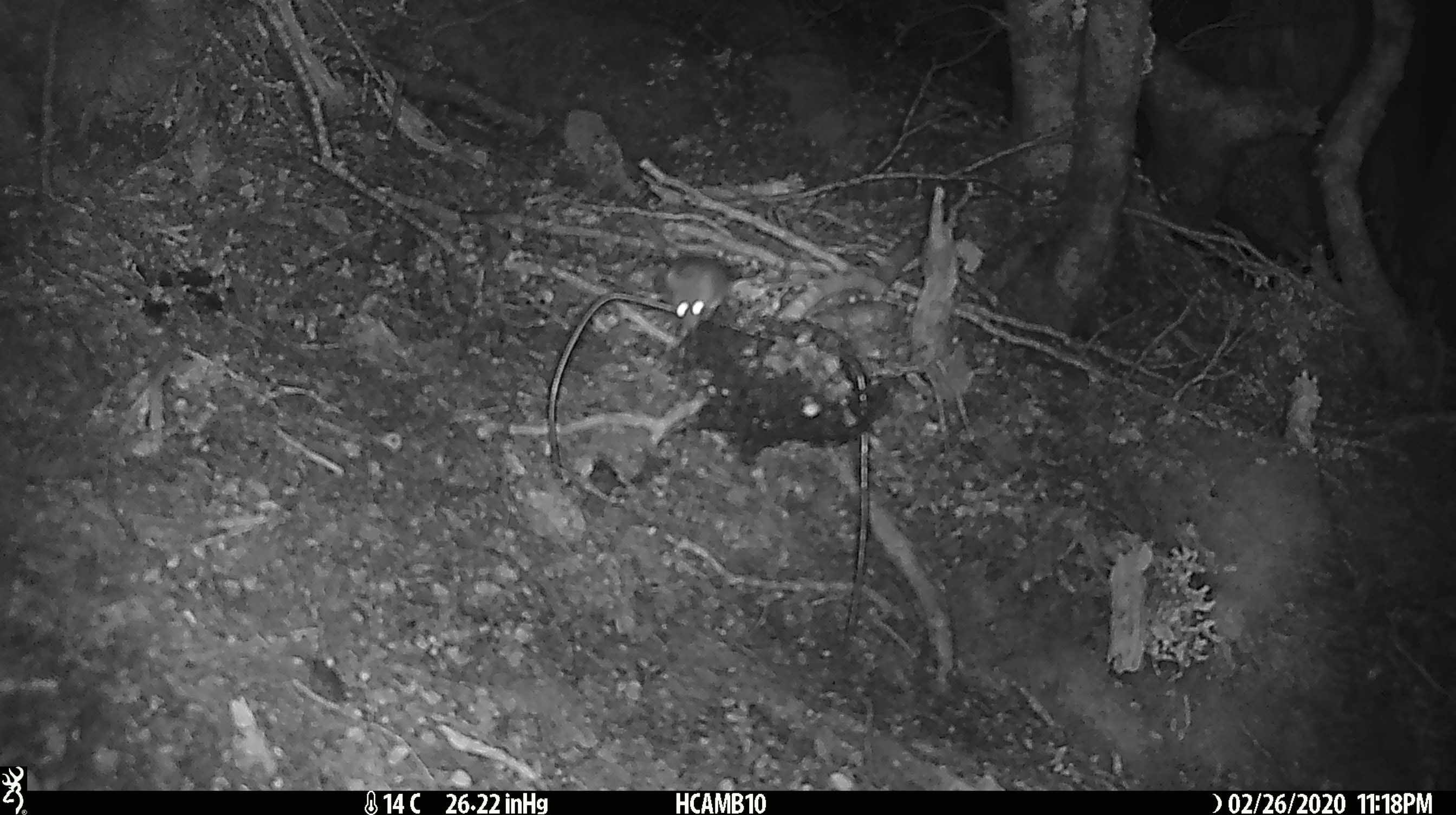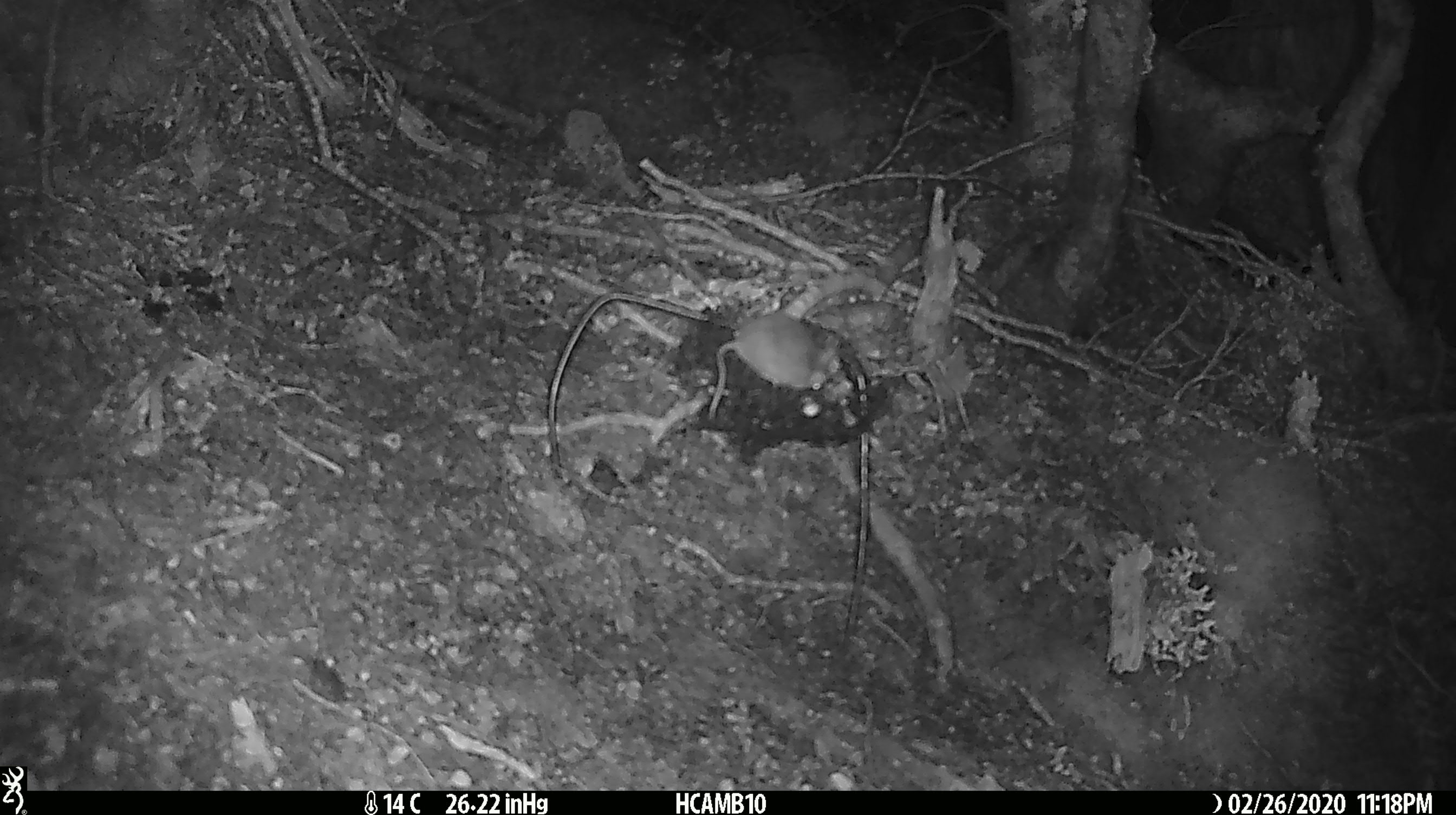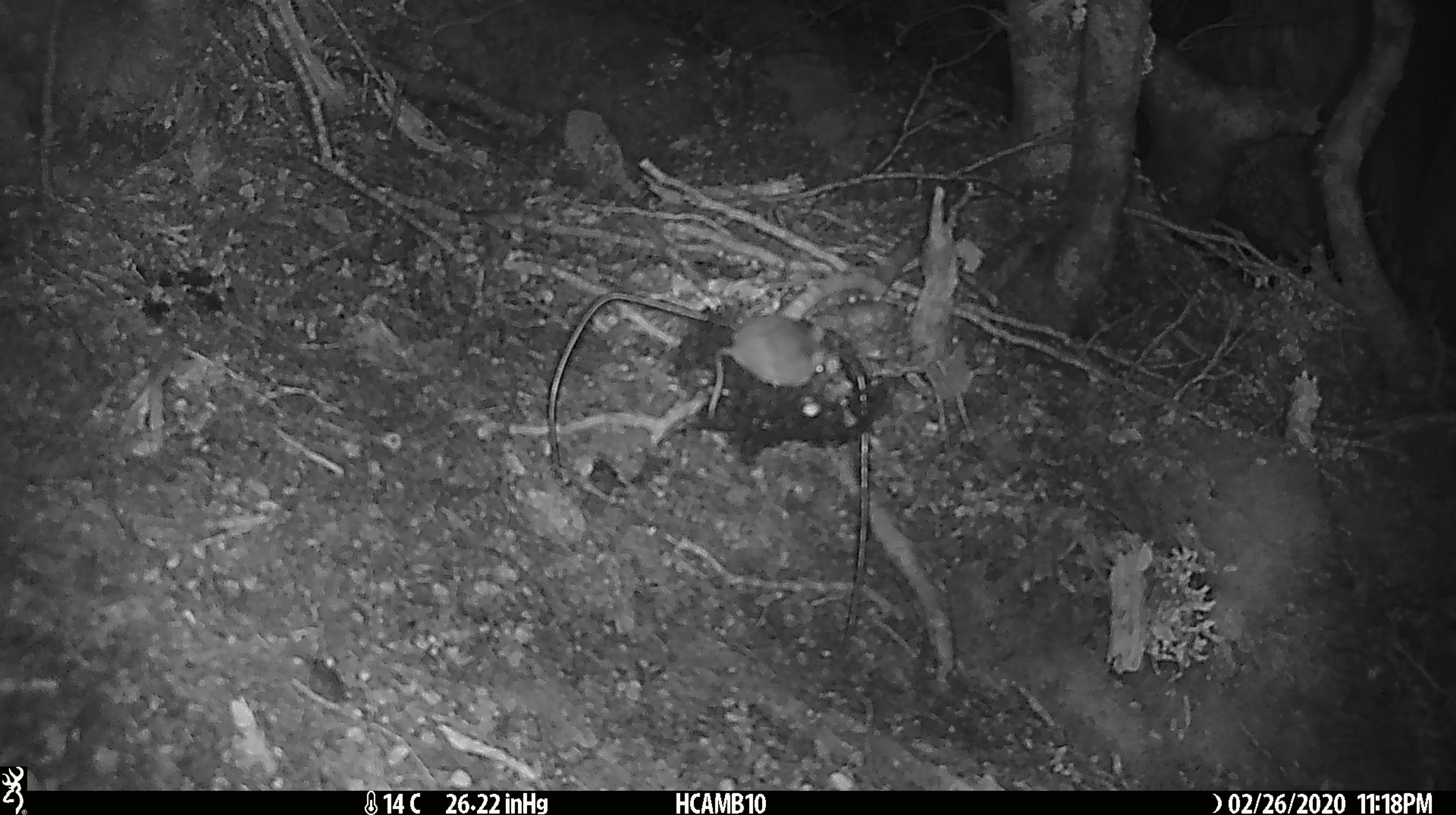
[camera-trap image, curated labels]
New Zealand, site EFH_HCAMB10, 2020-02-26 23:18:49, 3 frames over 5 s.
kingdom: Animalia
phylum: Chordata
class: Mammalia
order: Rodentia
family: Muridae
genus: Mus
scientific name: Mus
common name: mouse